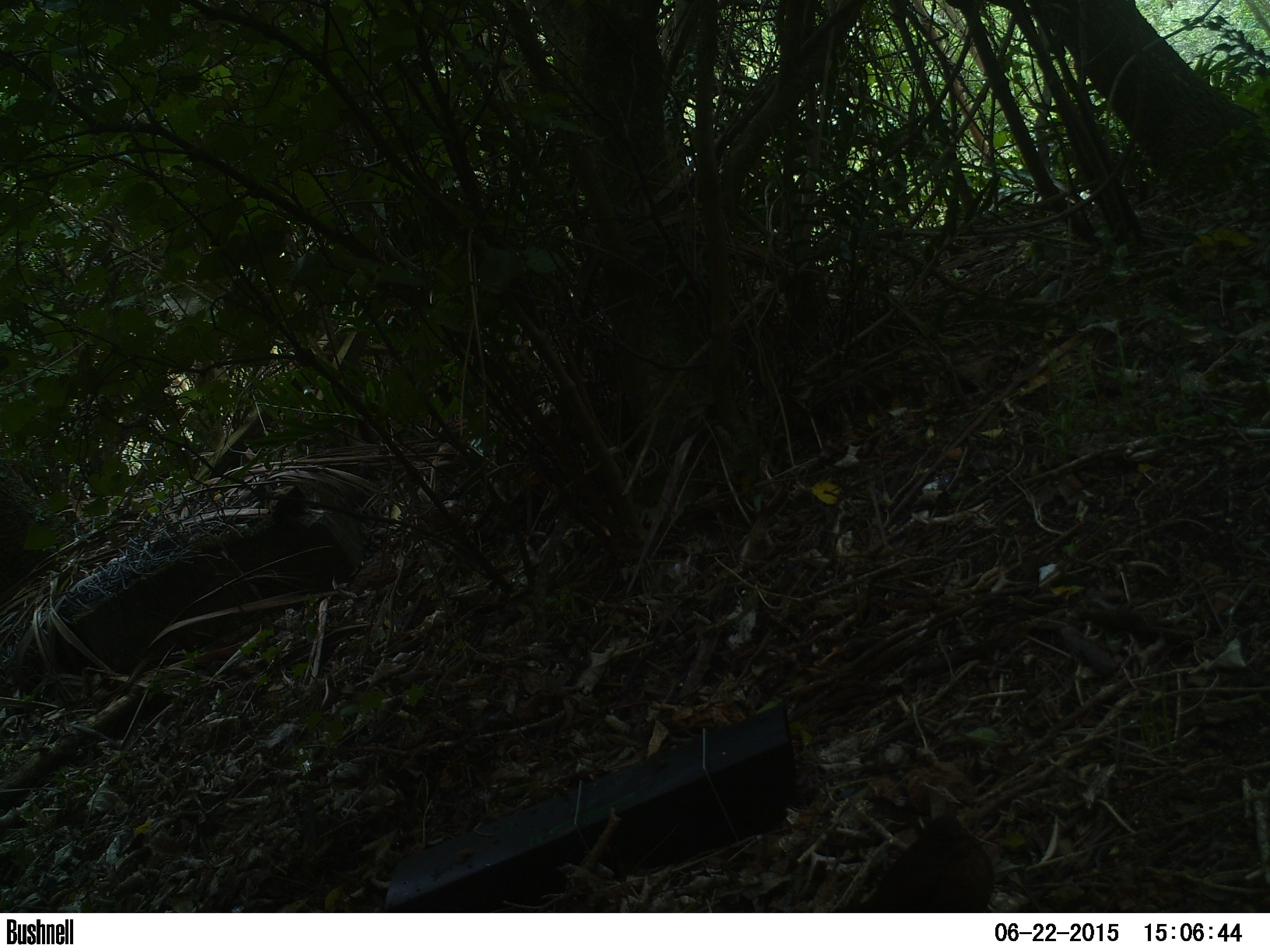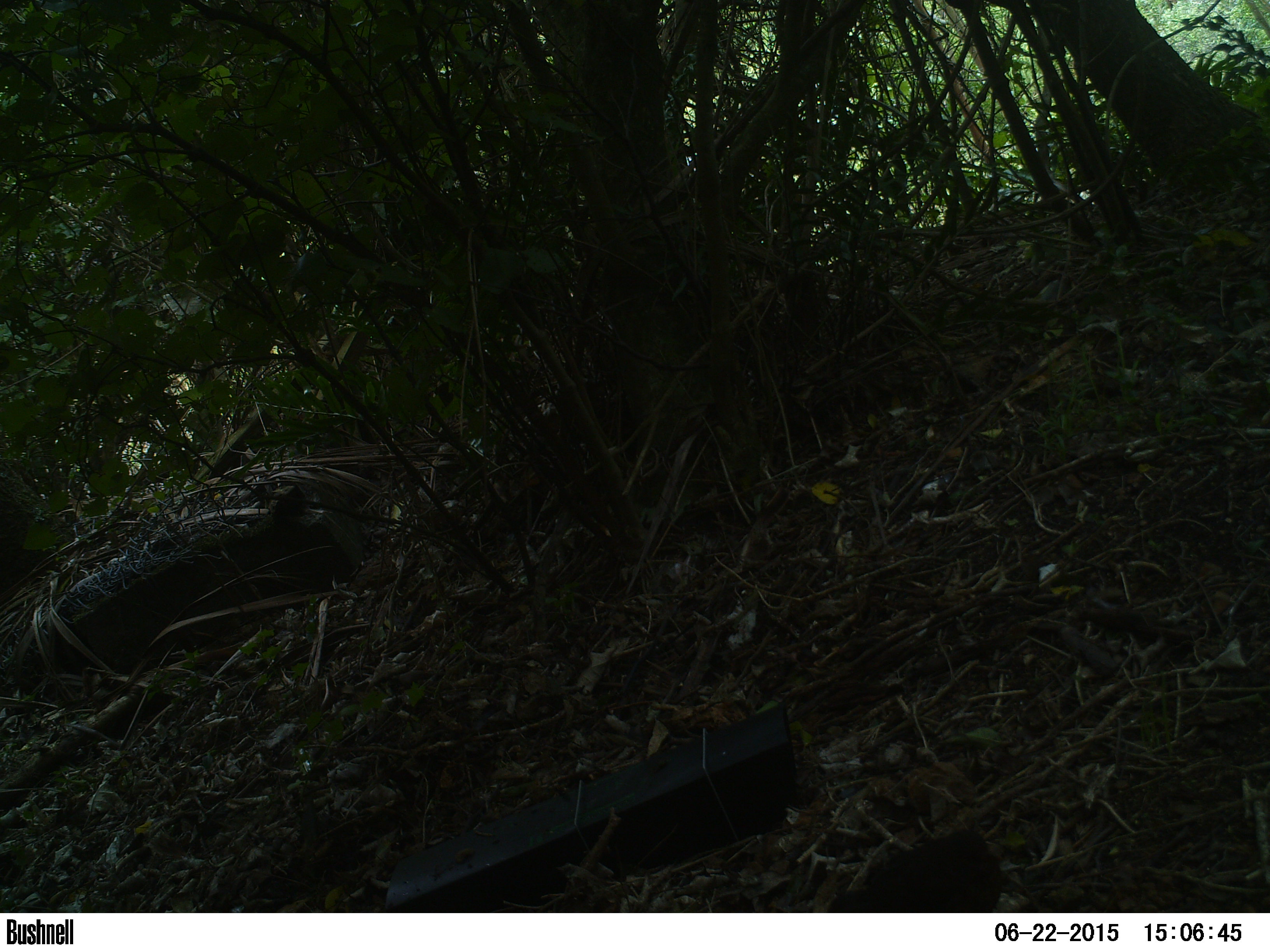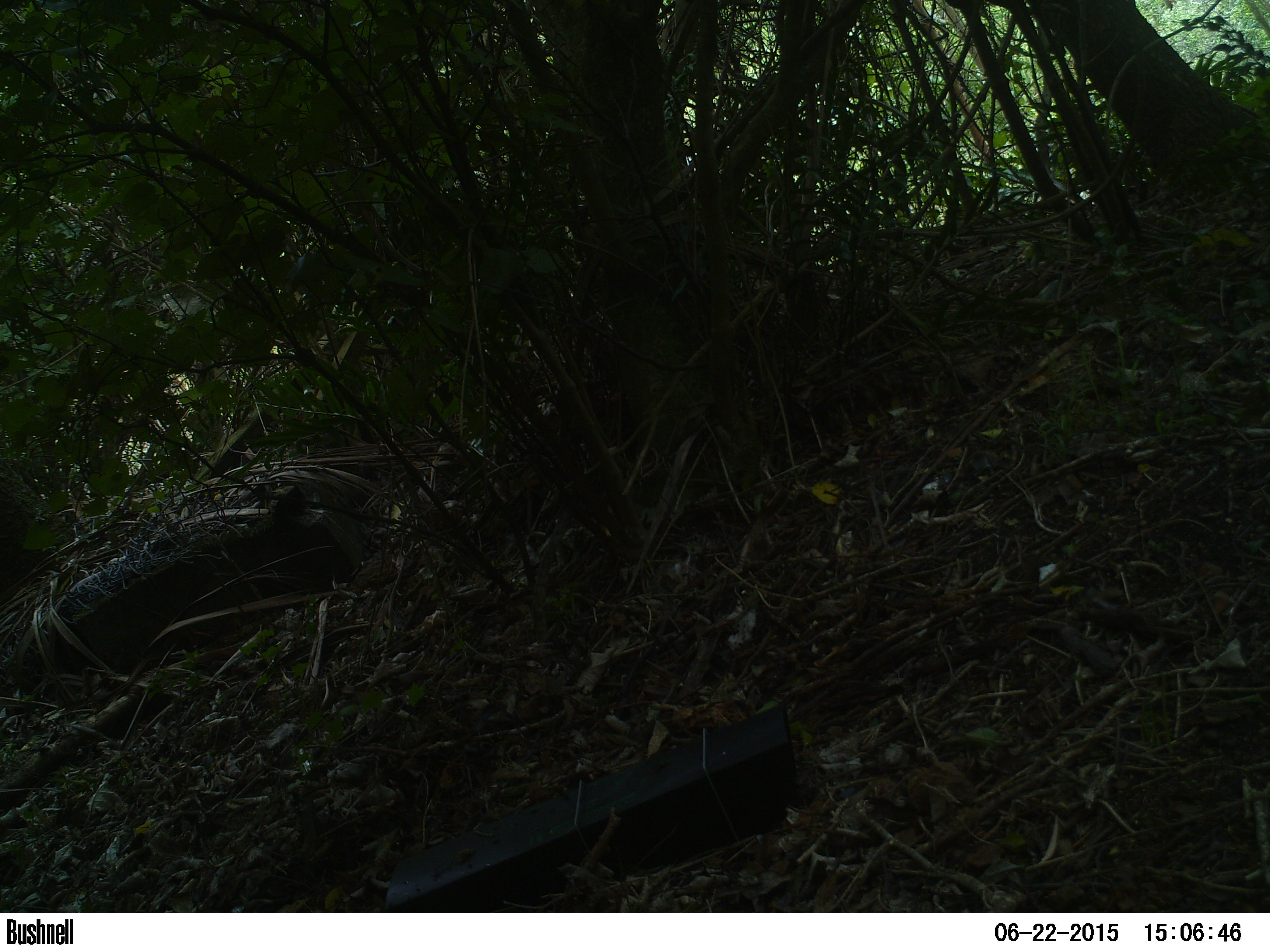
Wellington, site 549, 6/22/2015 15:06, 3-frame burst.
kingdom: Animalia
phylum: Chordata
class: Aves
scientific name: Aves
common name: bird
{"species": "bird (Aves)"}